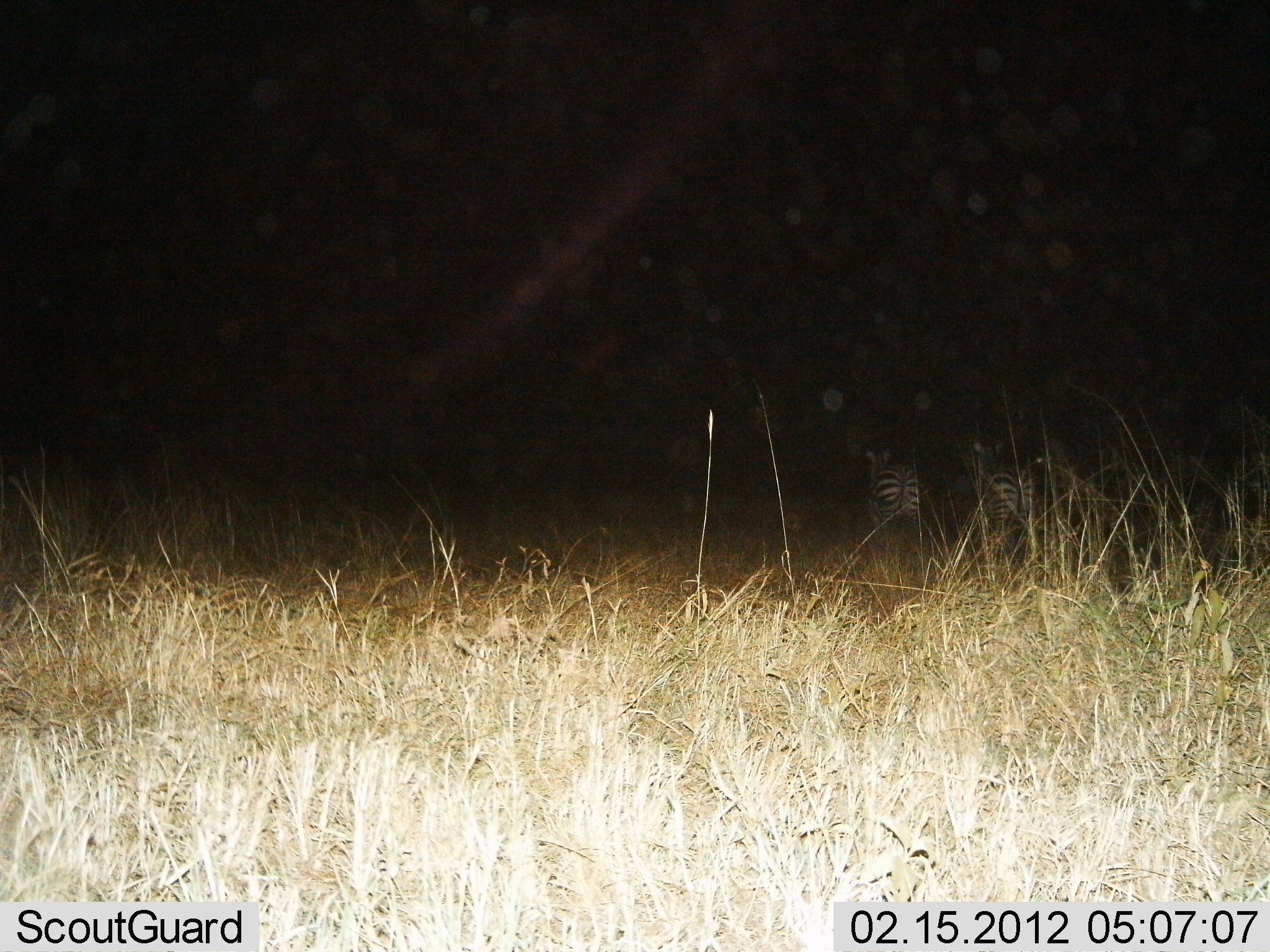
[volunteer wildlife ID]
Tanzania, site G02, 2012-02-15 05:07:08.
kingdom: Animalia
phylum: Chordata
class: Mammalia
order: Perissodactyla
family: Equidae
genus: Equus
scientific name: Equus quagga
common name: plains zebra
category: zebra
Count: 2.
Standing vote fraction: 68%.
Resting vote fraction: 0%.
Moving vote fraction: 32%.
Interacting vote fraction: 0%.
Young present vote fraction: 0%.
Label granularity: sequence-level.